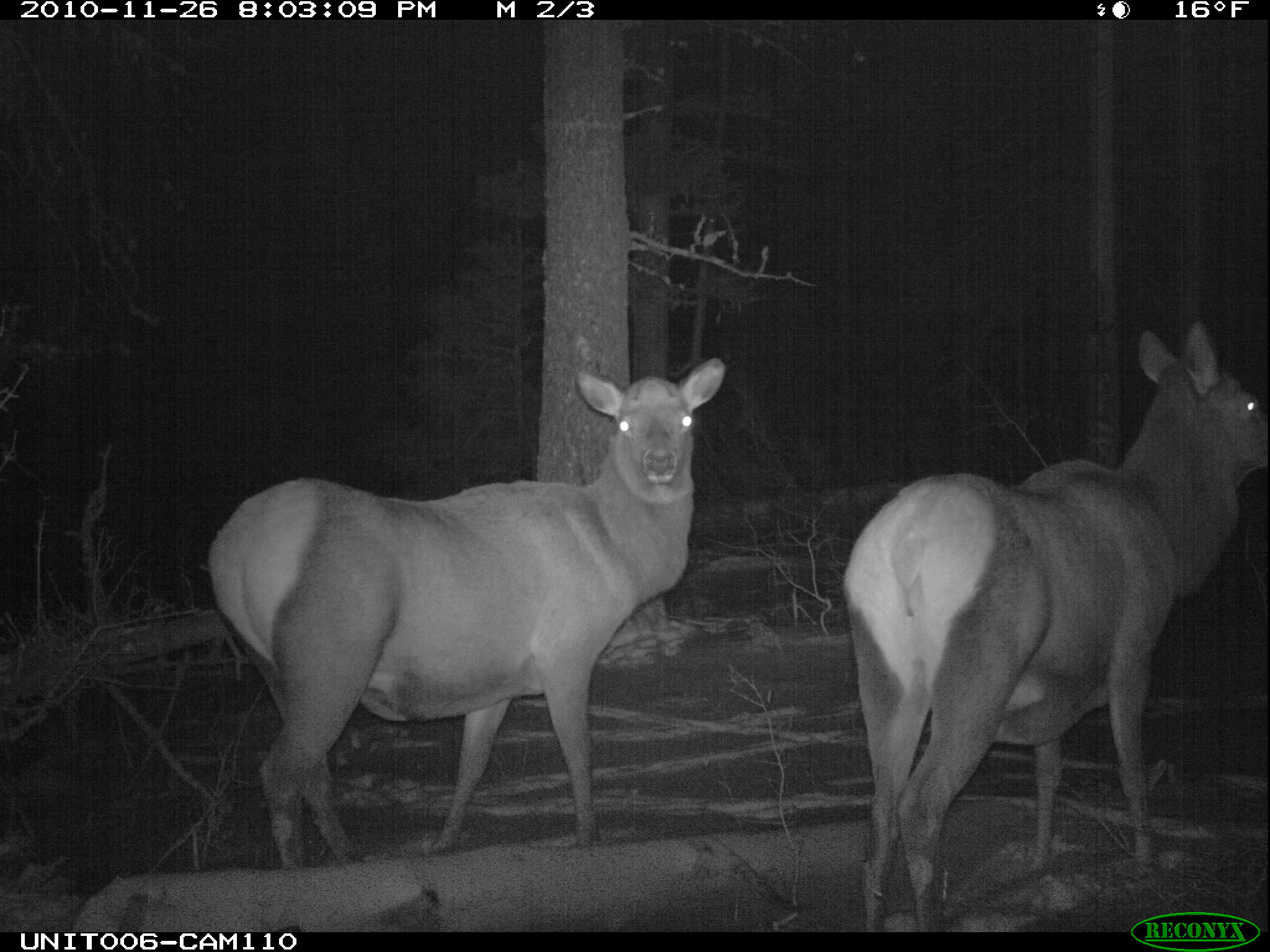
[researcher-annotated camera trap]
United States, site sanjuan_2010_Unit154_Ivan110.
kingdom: Animalia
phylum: Chordata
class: Mammalia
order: Artiodactyla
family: Cervidae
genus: Cervus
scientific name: Cervus elaphus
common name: red deer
Cervus elaphus (red deer).